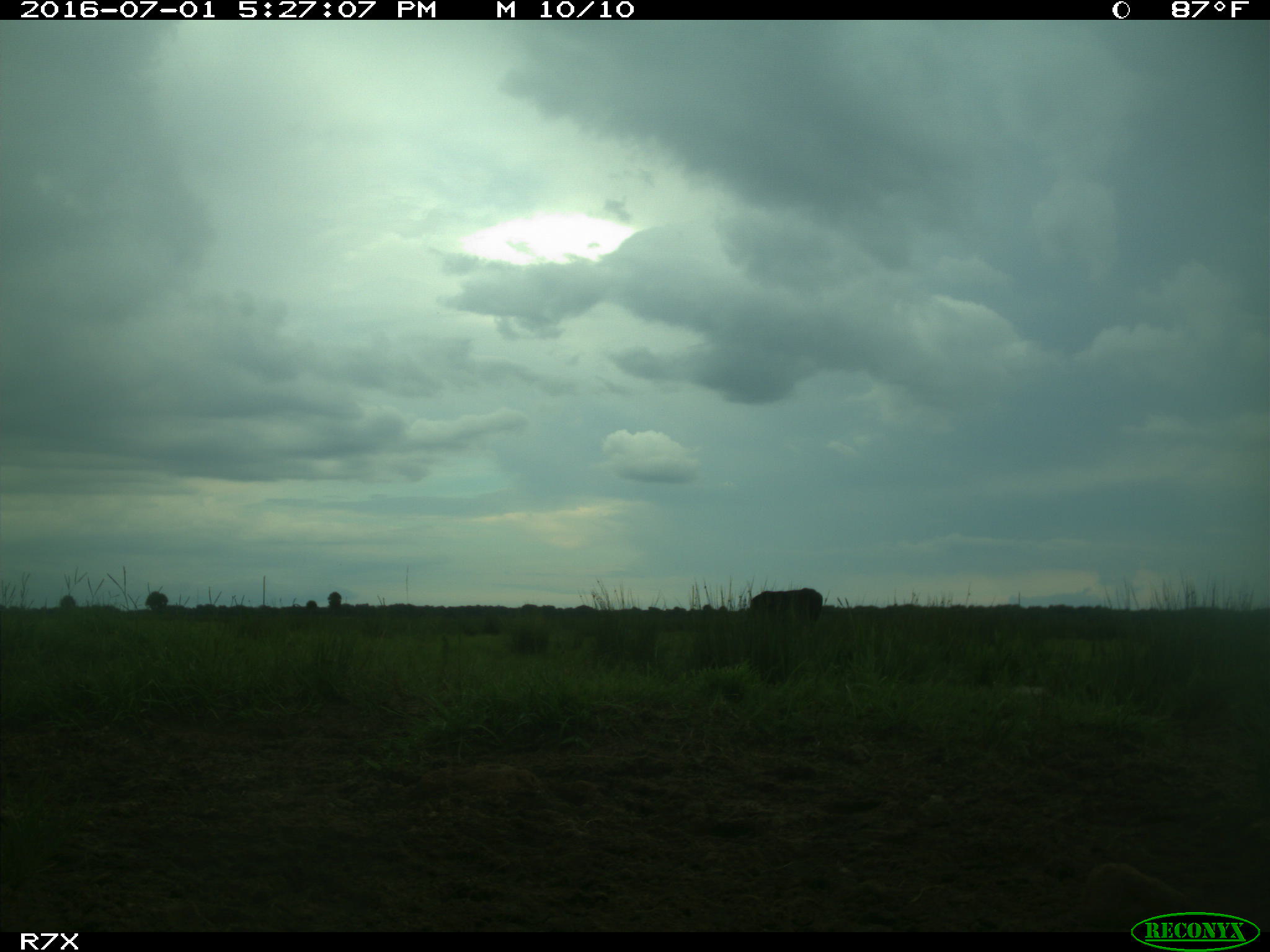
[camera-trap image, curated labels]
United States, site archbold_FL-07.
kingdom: Animalia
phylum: Chordata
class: Mammalia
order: Artiodactyla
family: Bovidae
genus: Bos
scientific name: Bos taurus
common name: domestic cow